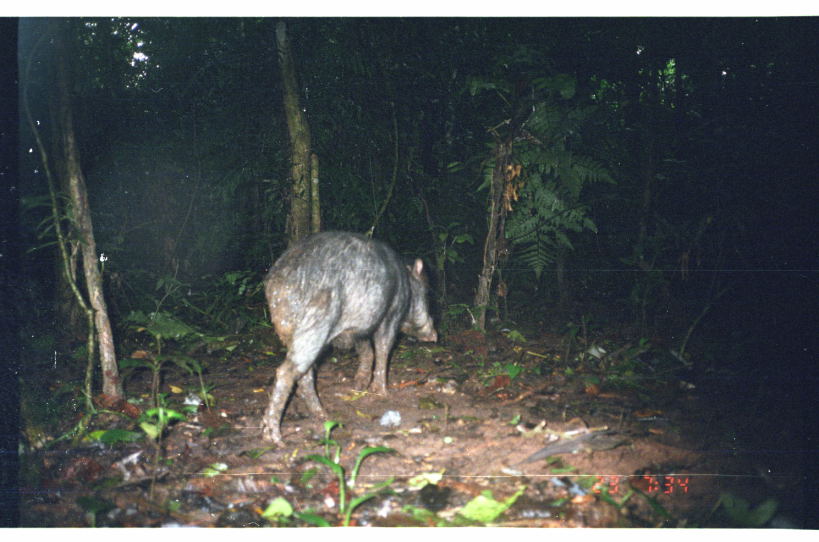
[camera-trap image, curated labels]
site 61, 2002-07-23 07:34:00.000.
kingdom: Animalia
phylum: Chordata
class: Mammalia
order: Artiodactyla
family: Tayassuidae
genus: Tayassu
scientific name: Tayassu pecari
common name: white-lipped peccary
Tayassu pecari (white-lipped peccary).